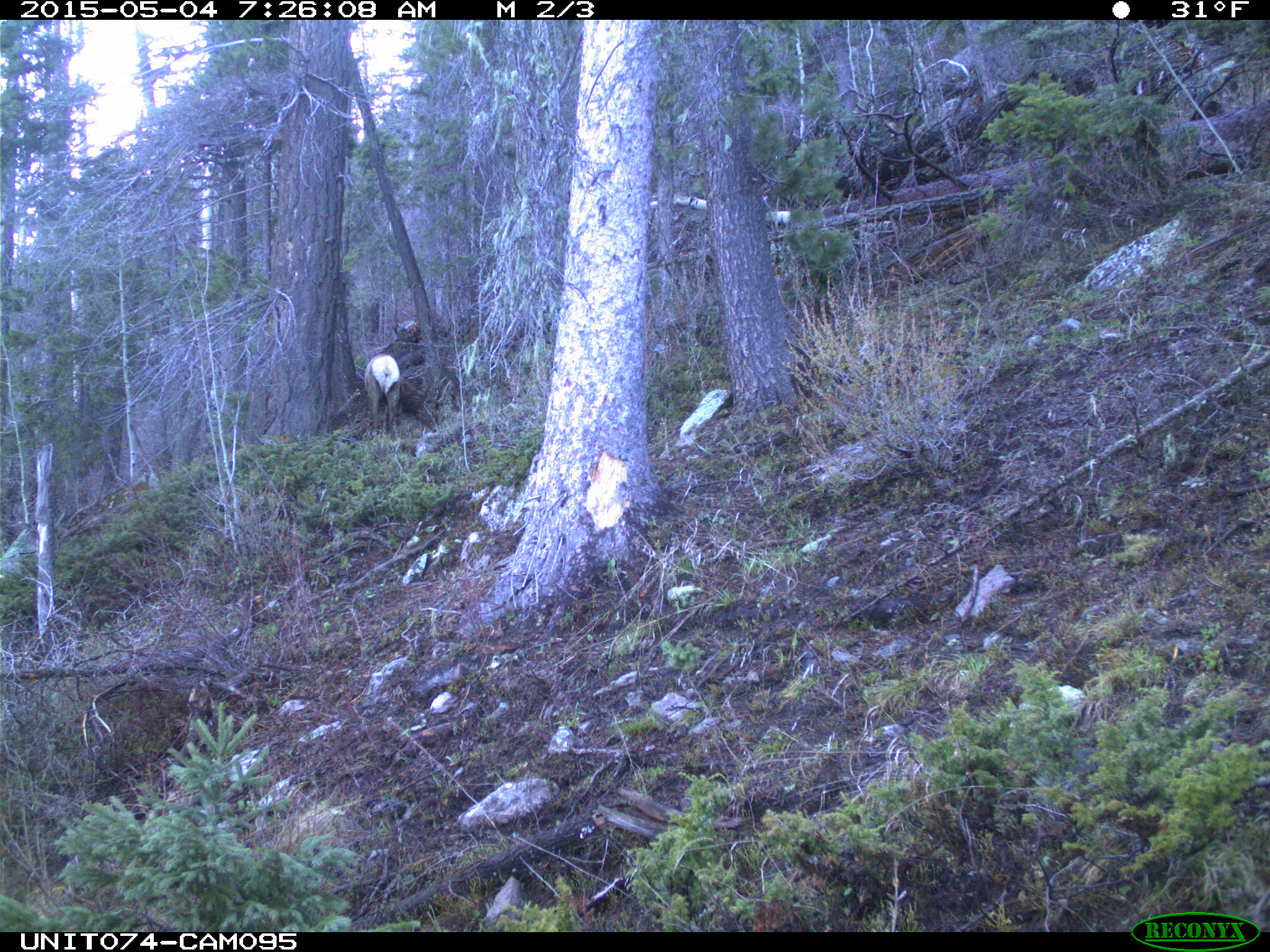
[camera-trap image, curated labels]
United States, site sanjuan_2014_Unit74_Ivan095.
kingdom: Animalia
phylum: Chordata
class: Mammalia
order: Artiodactyla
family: Cervidae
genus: Cervus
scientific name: Cervus elaphus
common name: red deer